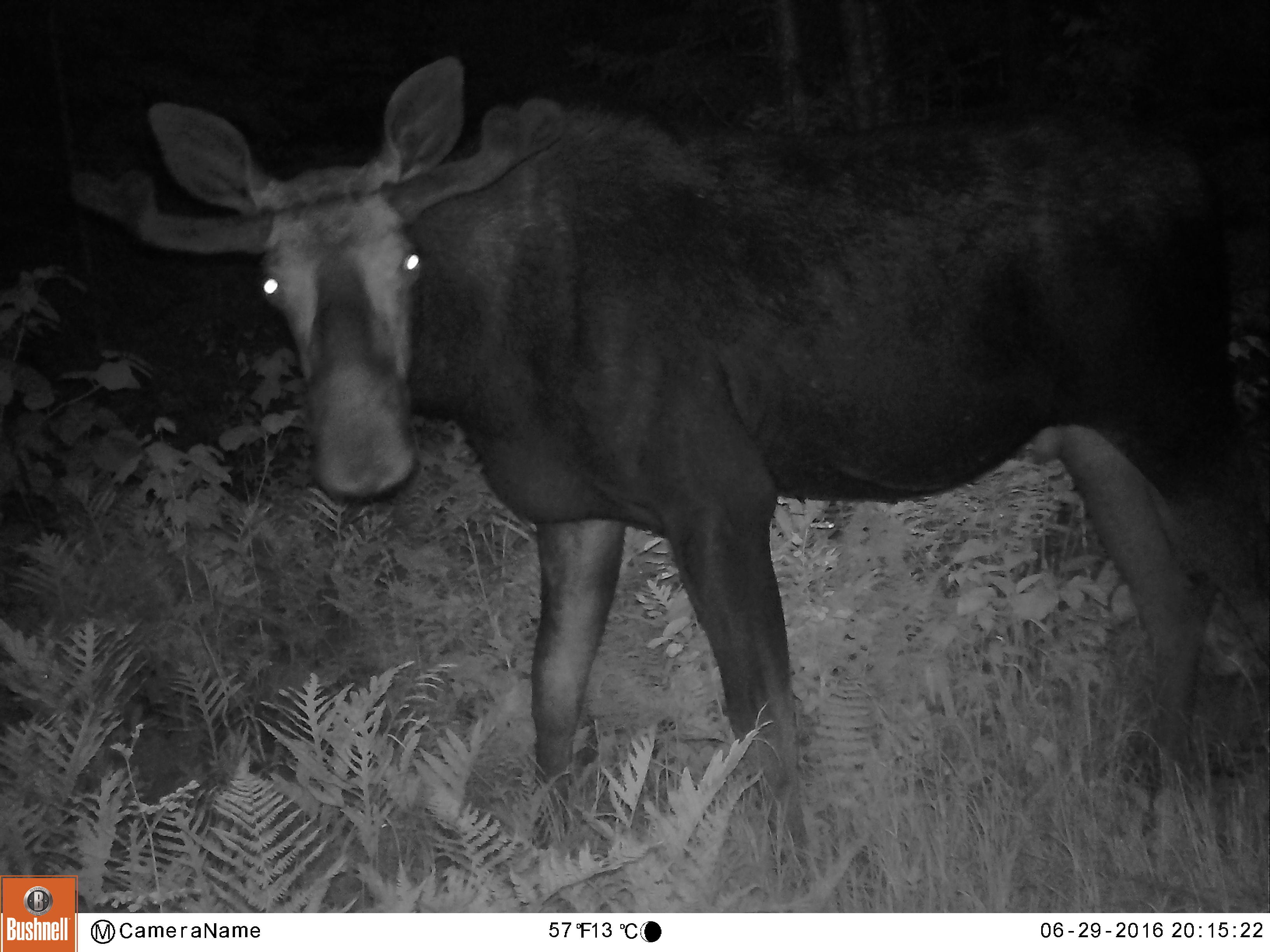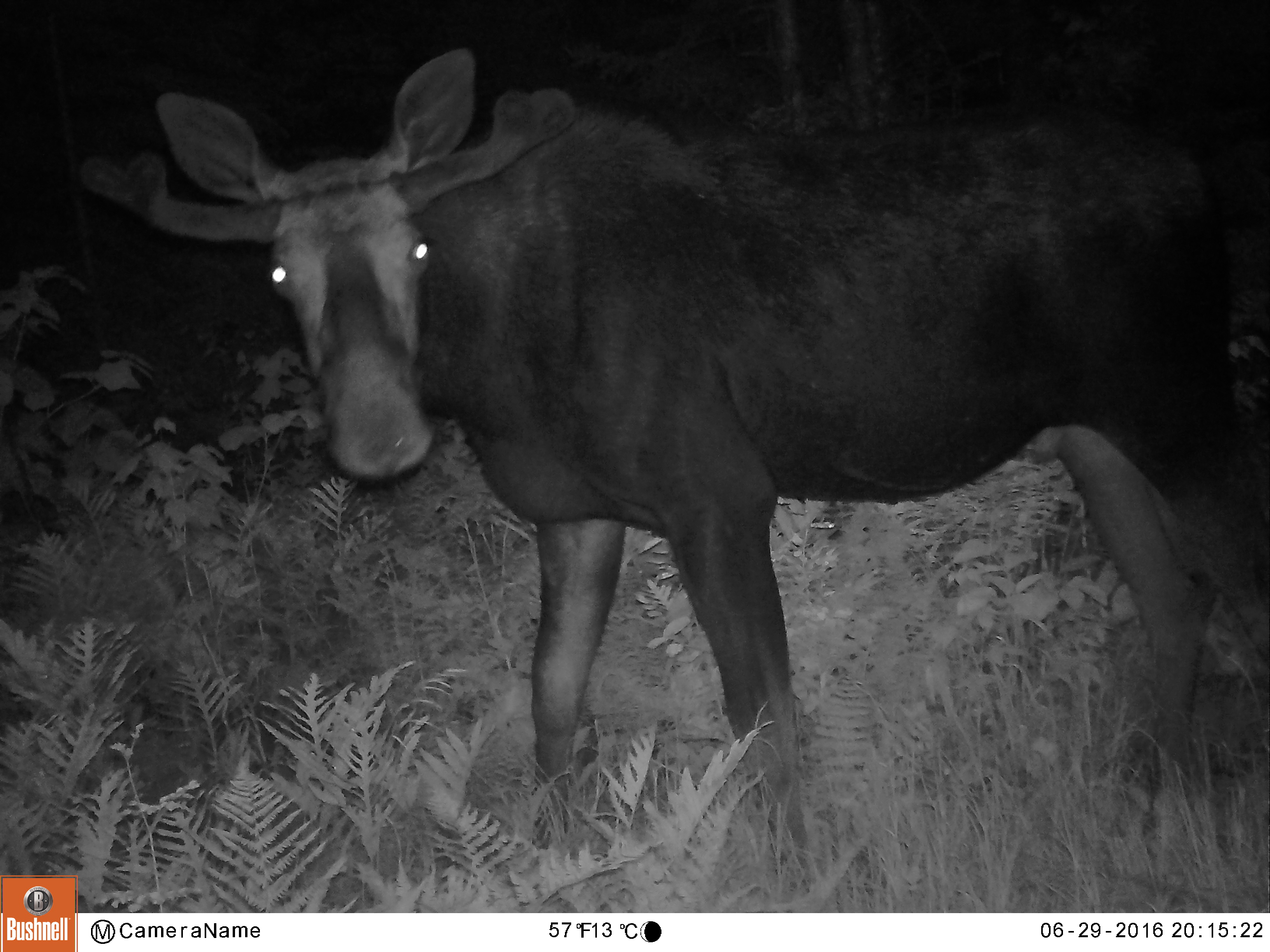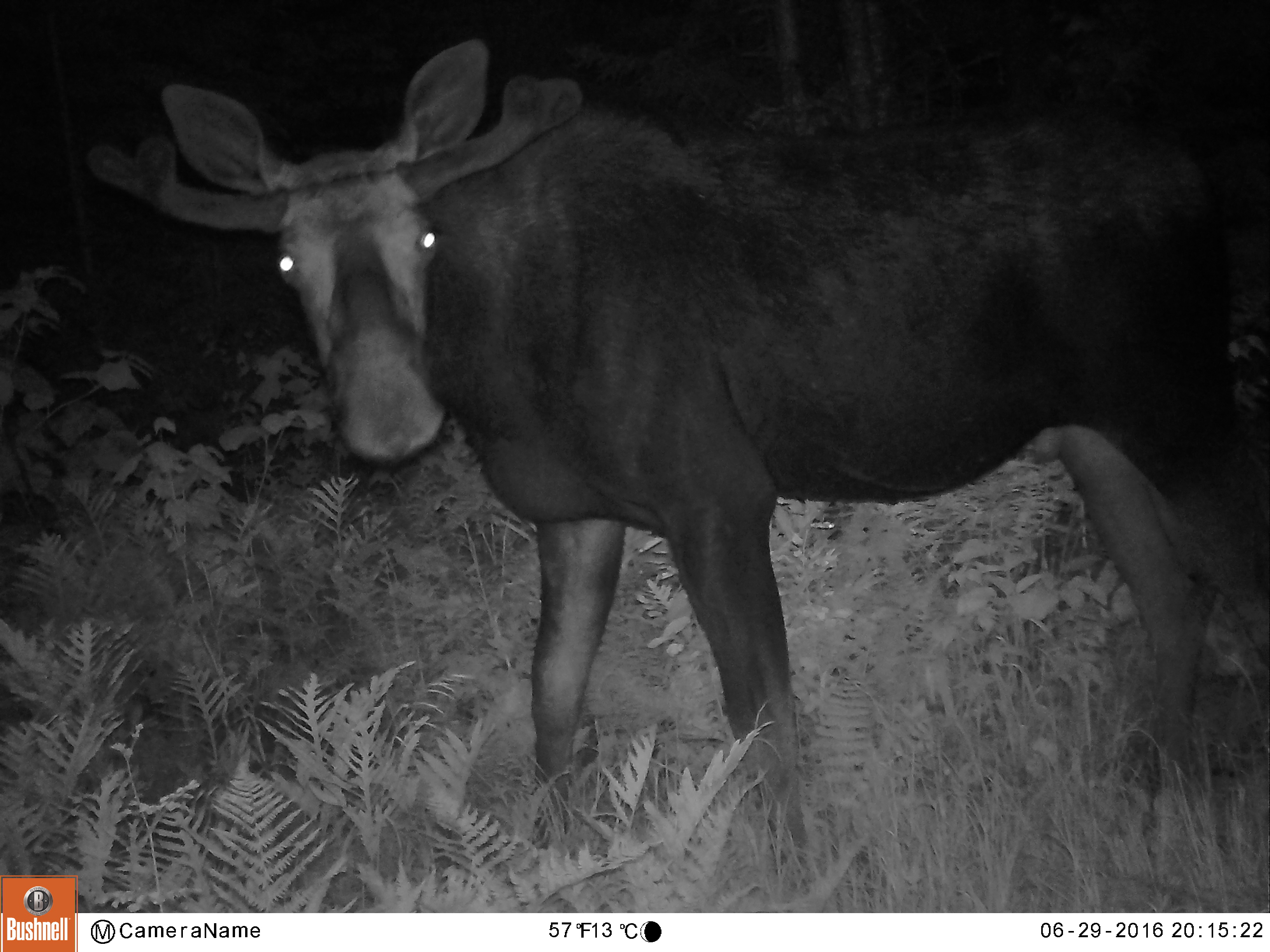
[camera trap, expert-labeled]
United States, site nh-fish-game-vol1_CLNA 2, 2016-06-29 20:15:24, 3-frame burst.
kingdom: Animalia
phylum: Chordata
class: Mammalia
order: Artiodactyla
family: Cervidae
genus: Alces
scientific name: Alces alces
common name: moose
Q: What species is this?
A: Moose (Alces alces).